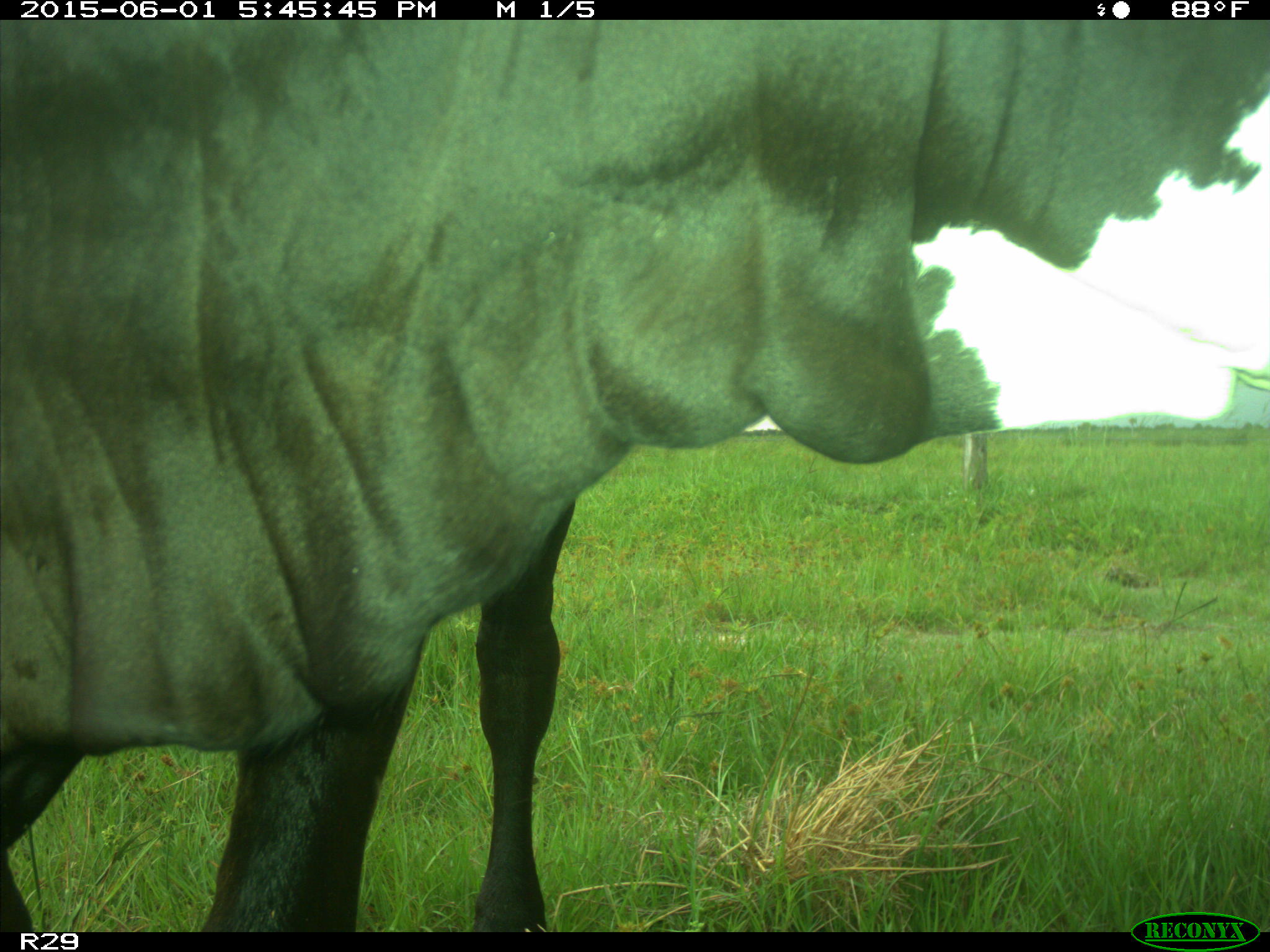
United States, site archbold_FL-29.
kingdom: Animalia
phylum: Chordata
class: Mammalia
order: Artiodactyla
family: Bovidae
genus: Bos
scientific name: Bos taurus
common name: domestic cow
Bos taurus (domestic cow).